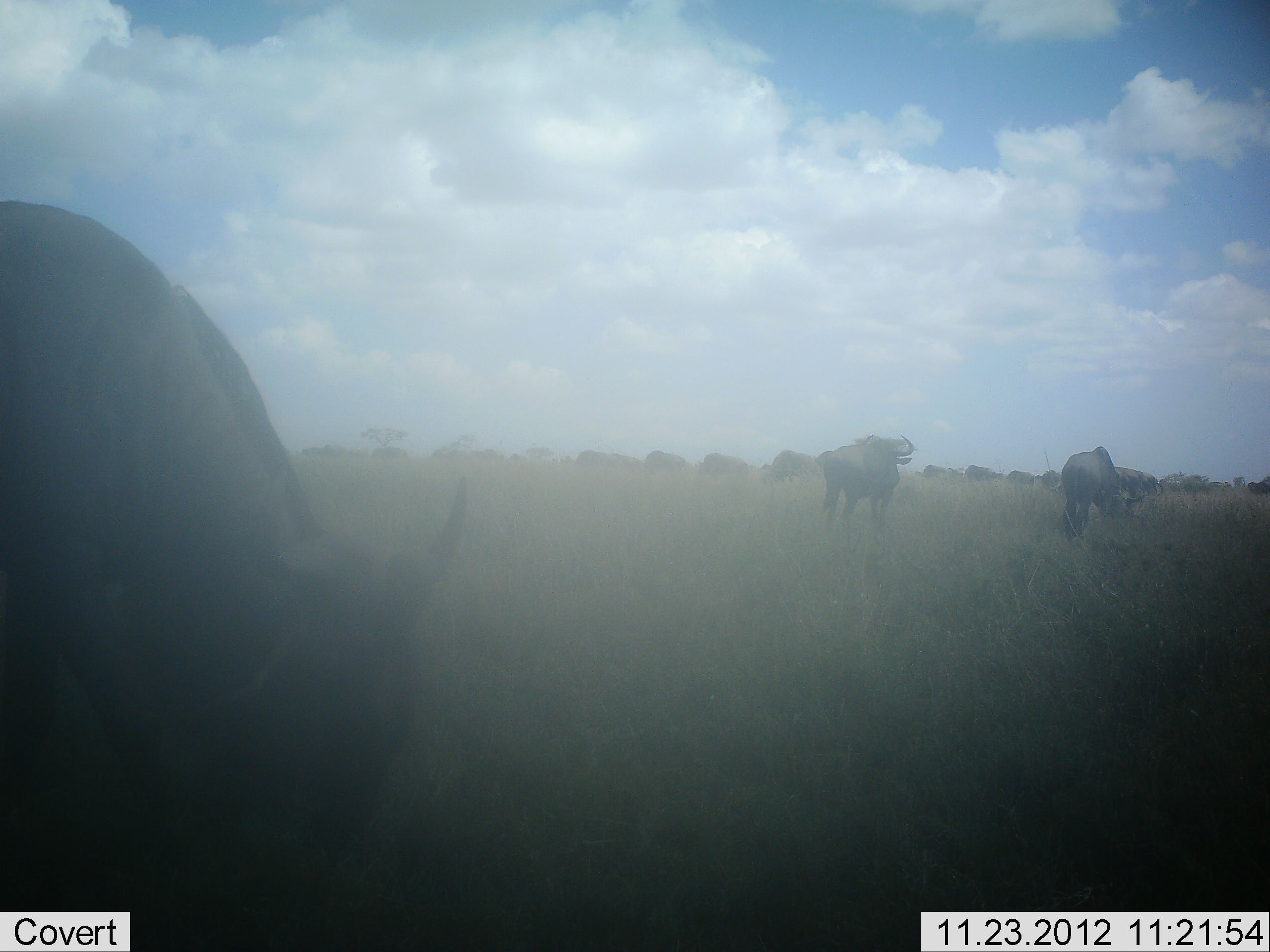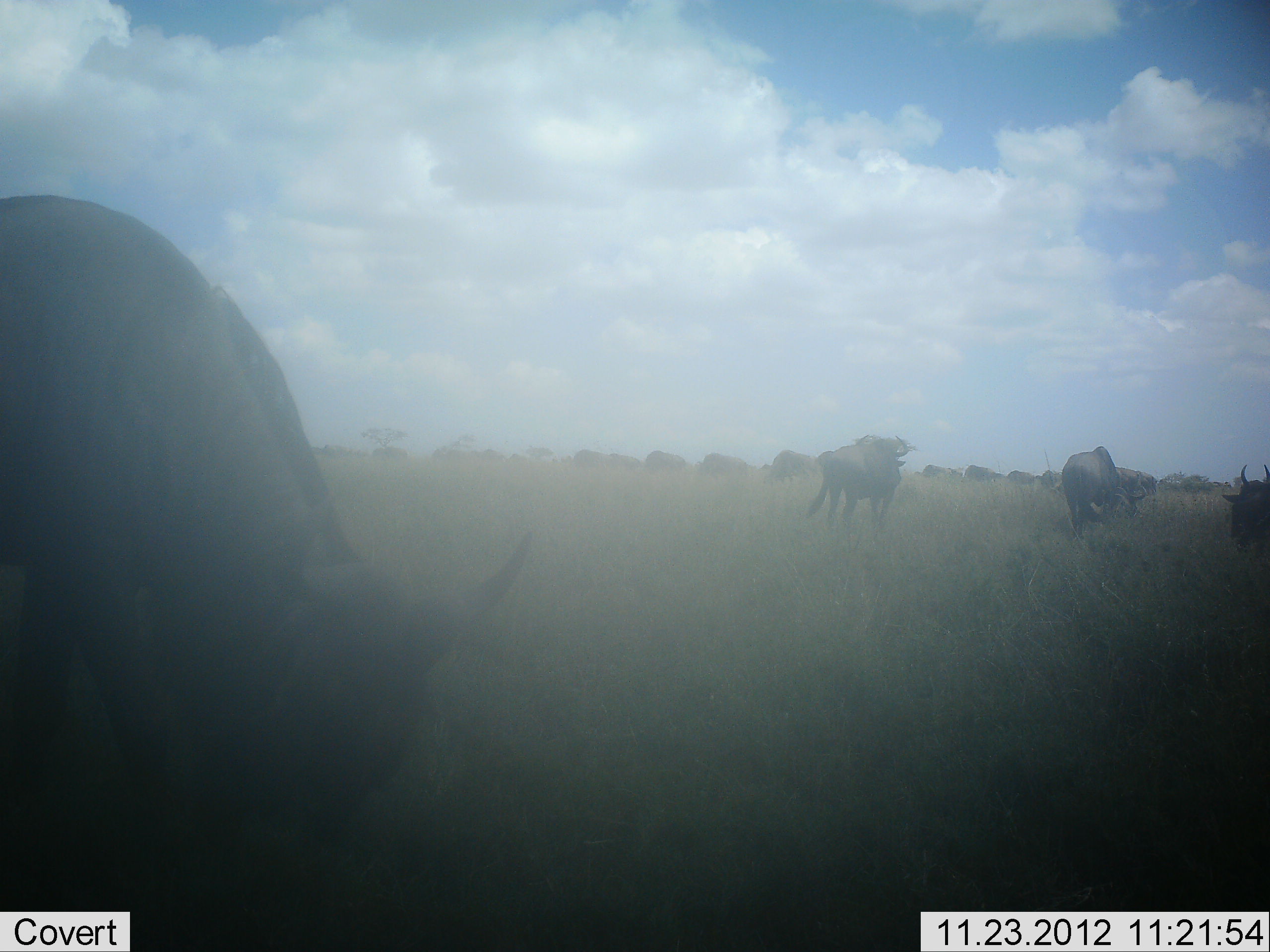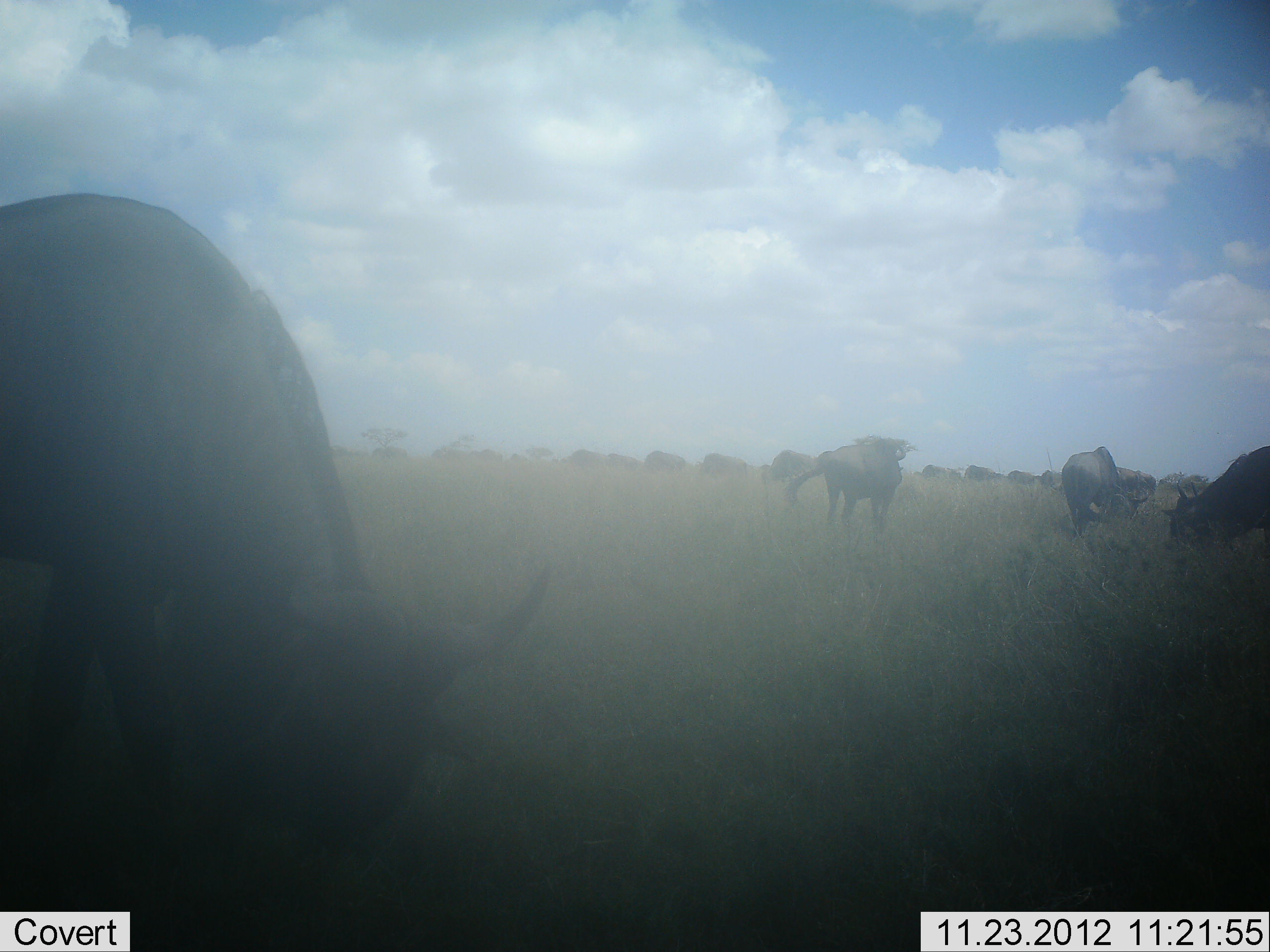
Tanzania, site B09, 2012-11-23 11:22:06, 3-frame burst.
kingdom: Animalia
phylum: Chordata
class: Mammalia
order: Artiodactyla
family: Bovidae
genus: Connochaetes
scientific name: Connochaetes taurinus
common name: blue wildebeest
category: wildebeest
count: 11-50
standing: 50%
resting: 0%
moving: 30%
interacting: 0%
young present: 0%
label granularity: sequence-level